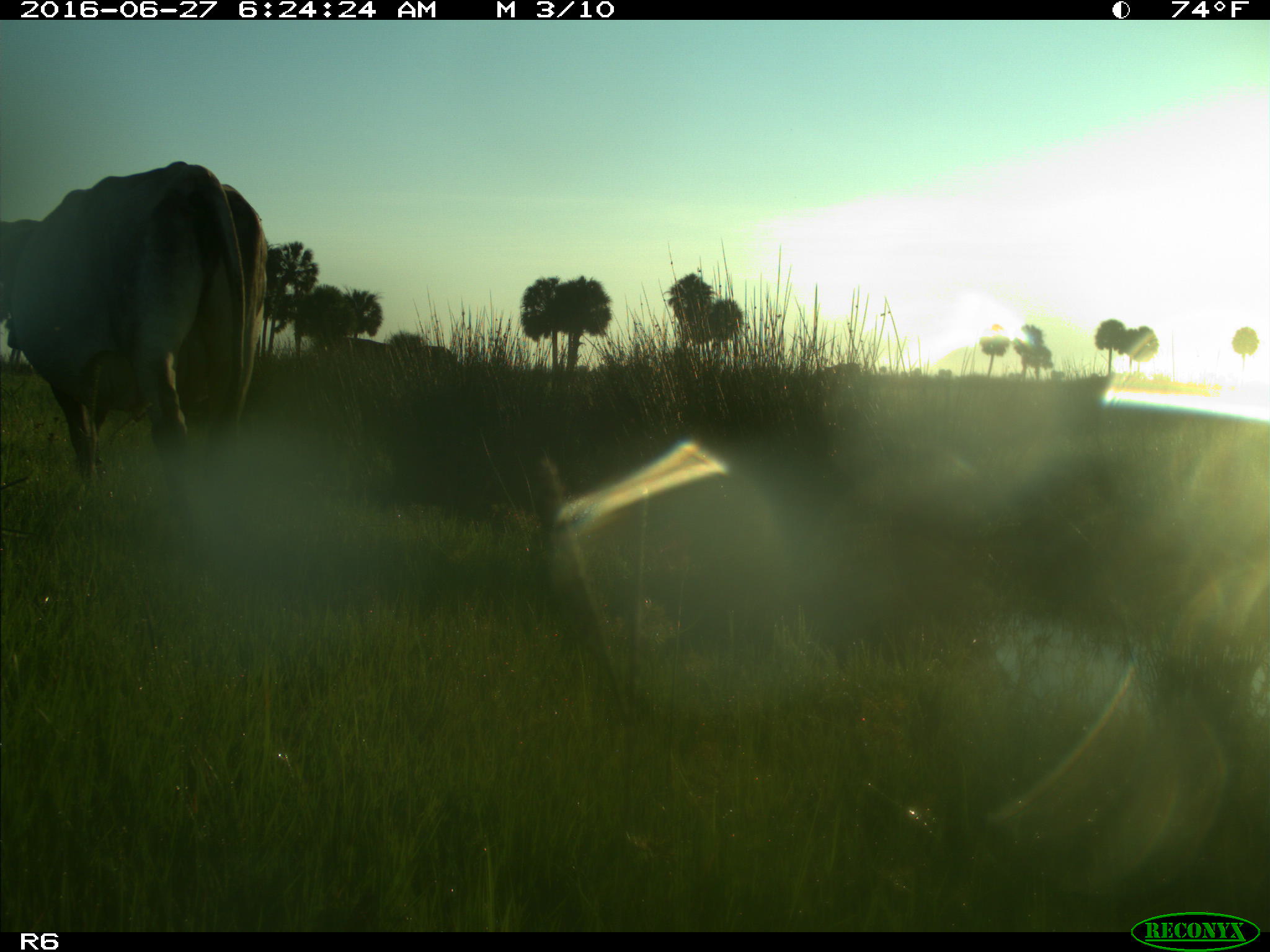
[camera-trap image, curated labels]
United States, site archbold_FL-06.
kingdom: Animalia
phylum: Chordata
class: Mammalia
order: Artiodactyla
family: Bovidae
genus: Bos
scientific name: Bos taurus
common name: domestic cow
Bos taurus (domestic cow).